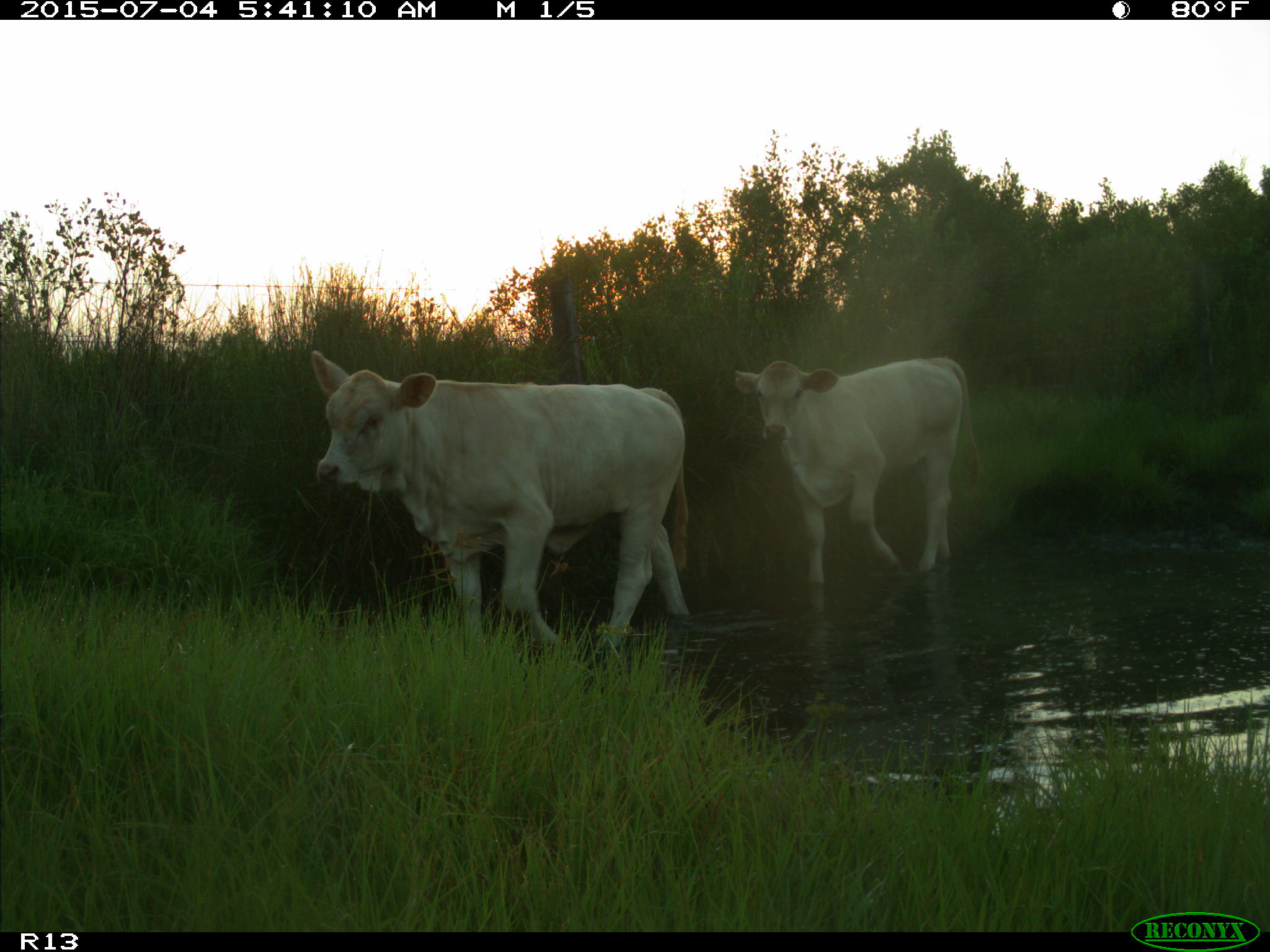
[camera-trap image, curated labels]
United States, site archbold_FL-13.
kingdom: Animalia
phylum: Chordata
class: Mammalia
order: Artiodactyla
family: Bovidae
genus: Bos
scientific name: Bos taurus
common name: domestic cow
Bos taurus (domestic cow).